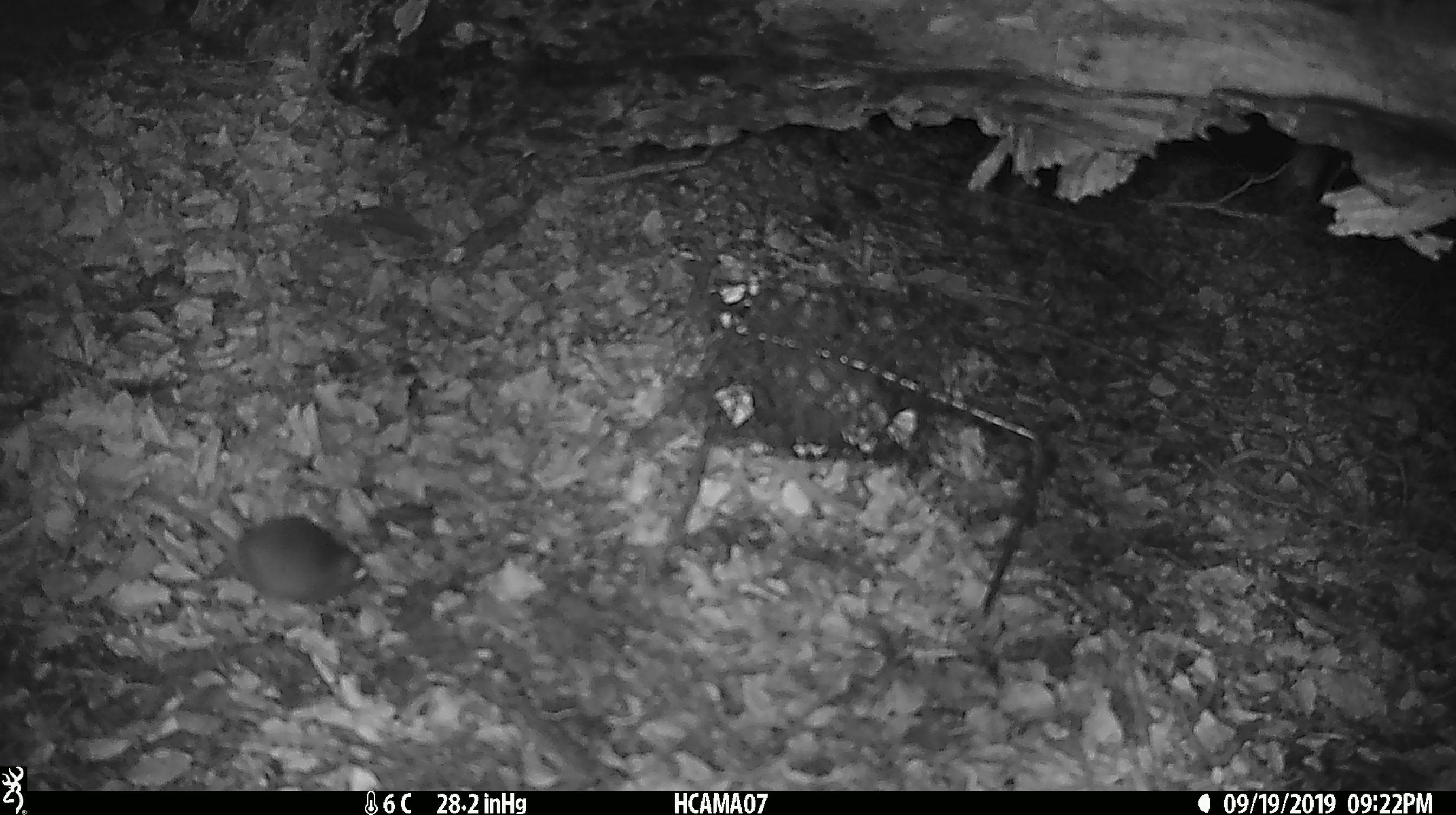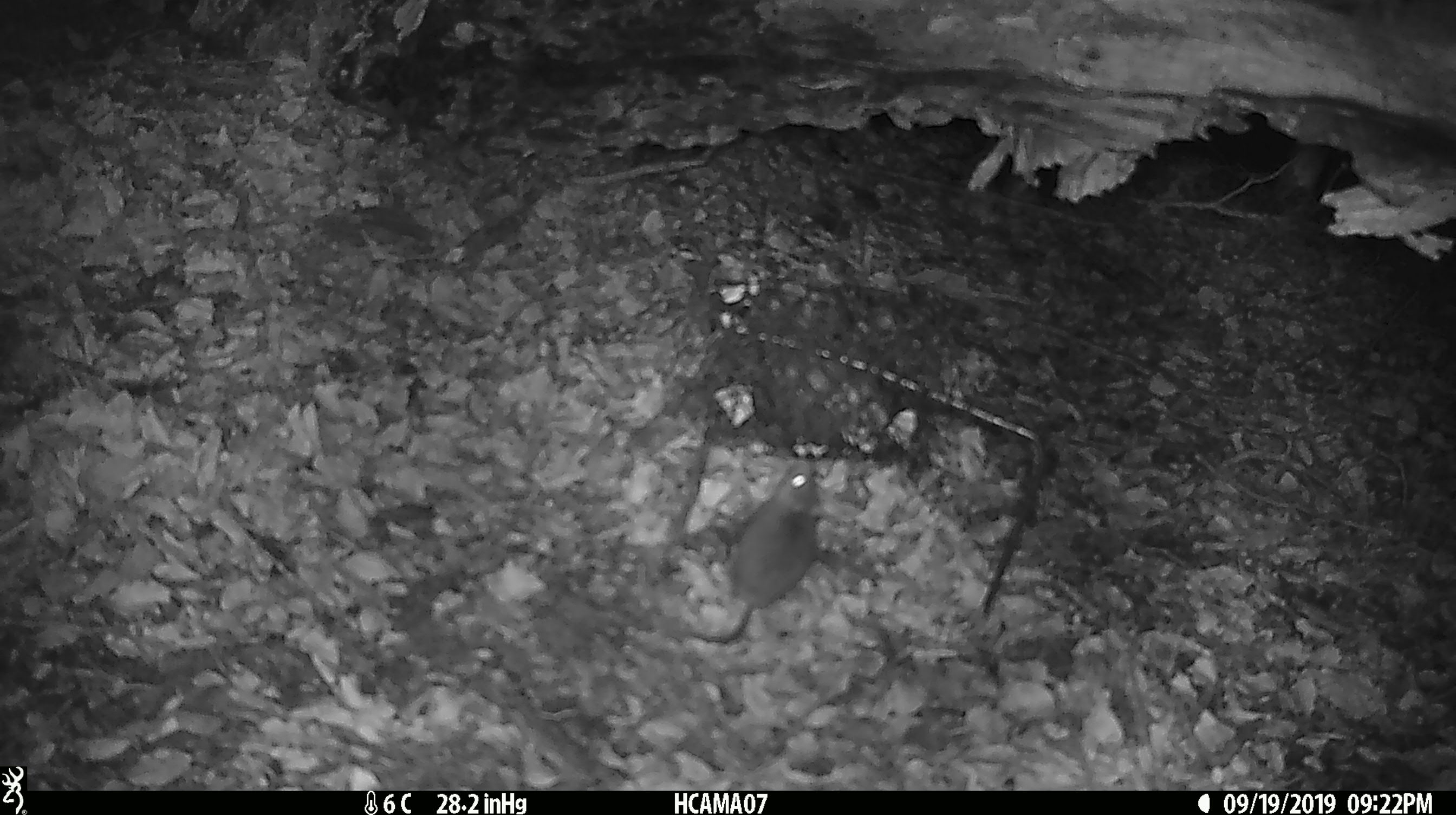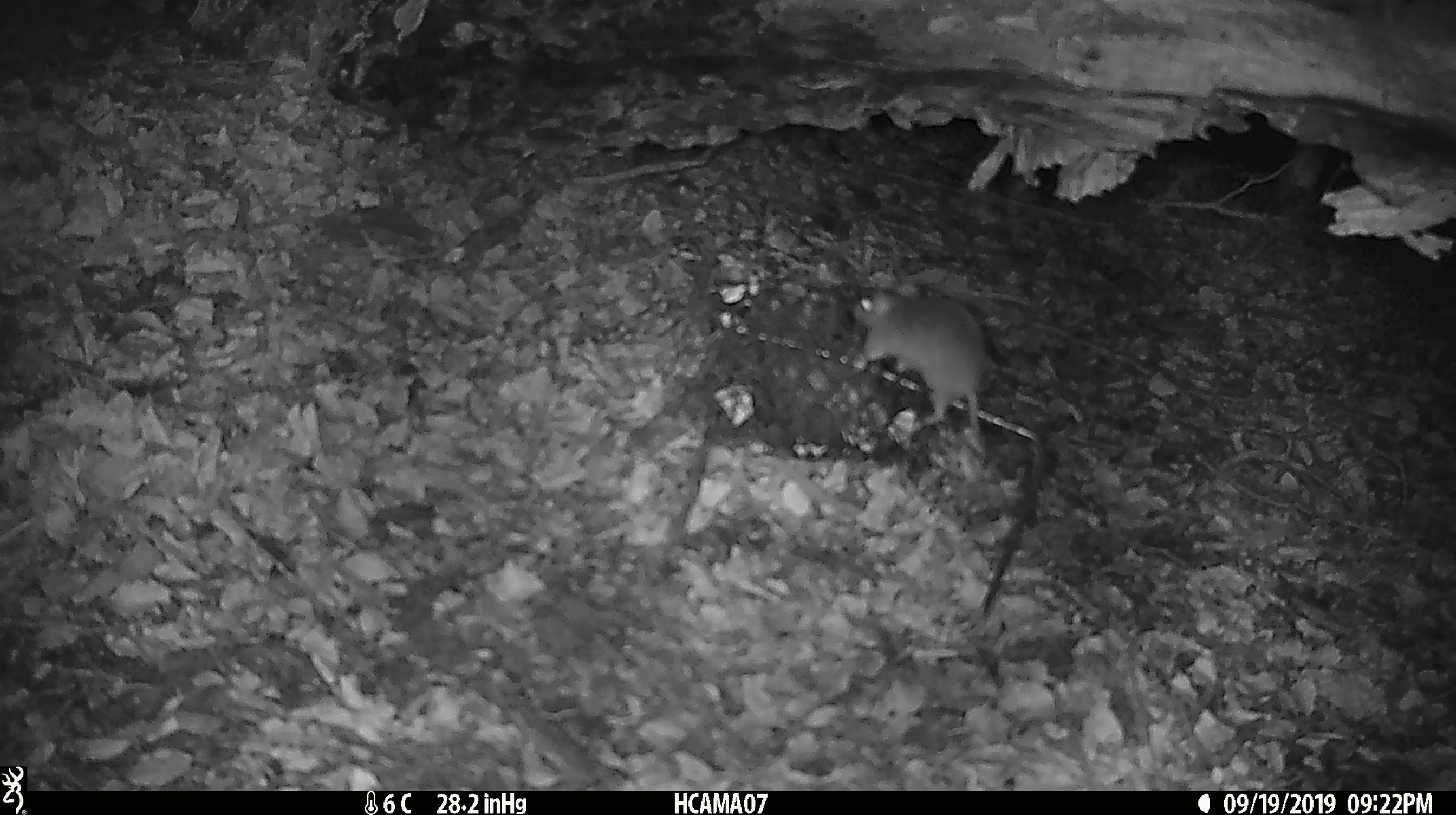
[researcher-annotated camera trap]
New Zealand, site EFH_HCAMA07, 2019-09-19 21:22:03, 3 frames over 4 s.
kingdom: Animalia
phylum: Chordata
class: Mammalia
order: Rodentia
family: Muridae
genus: Mus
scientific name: Mus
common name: mouse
Mouse (Mus).